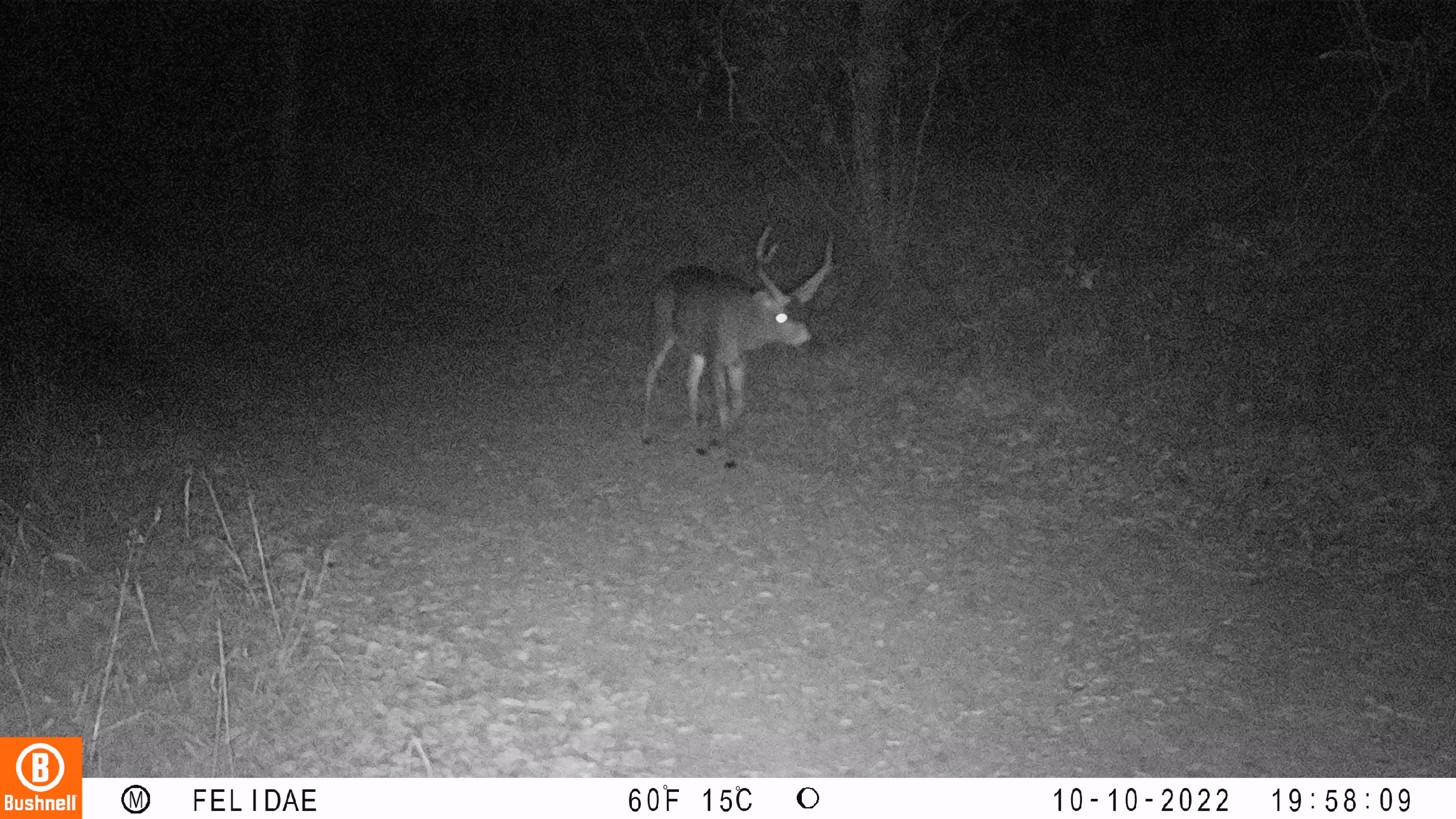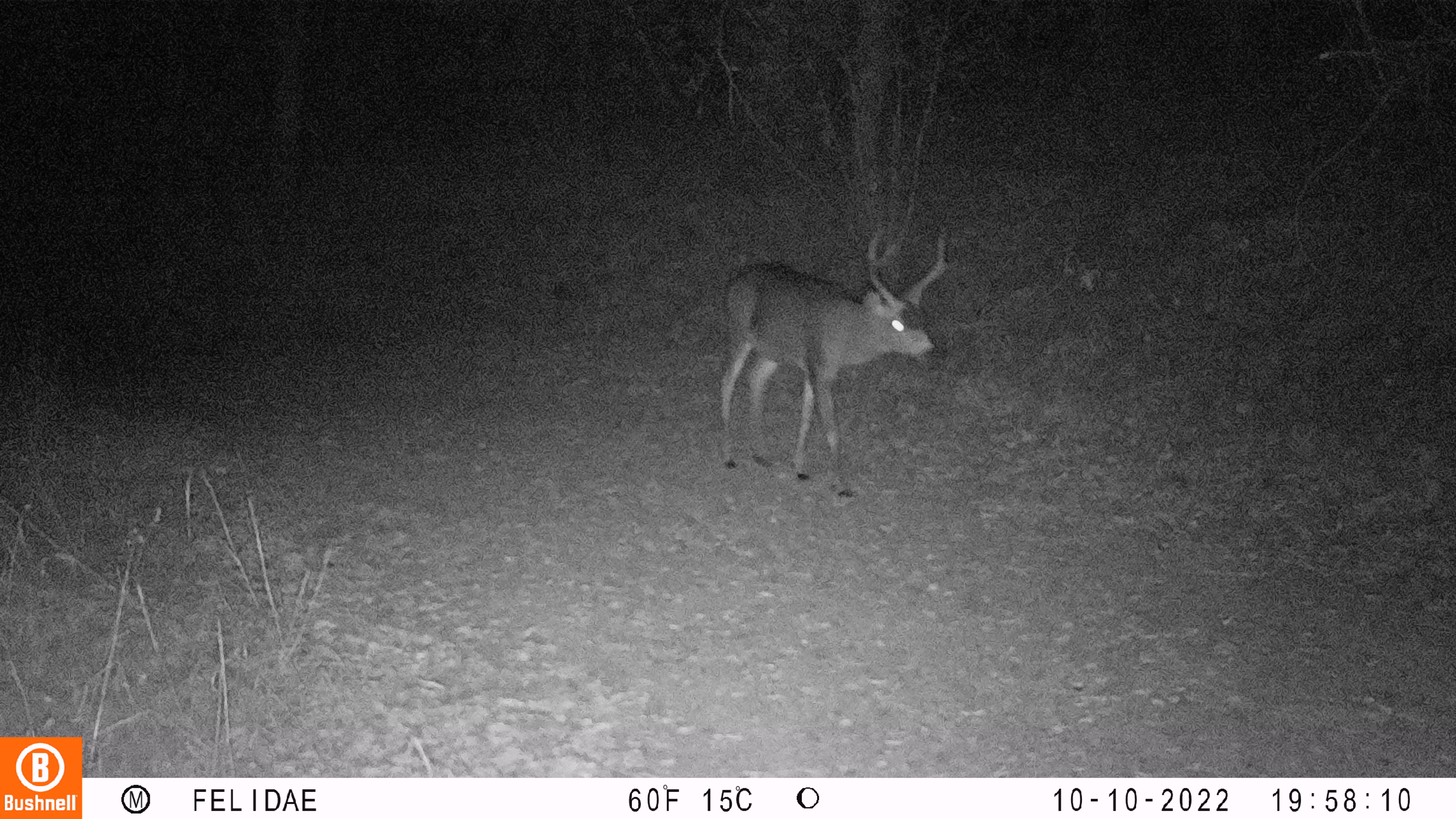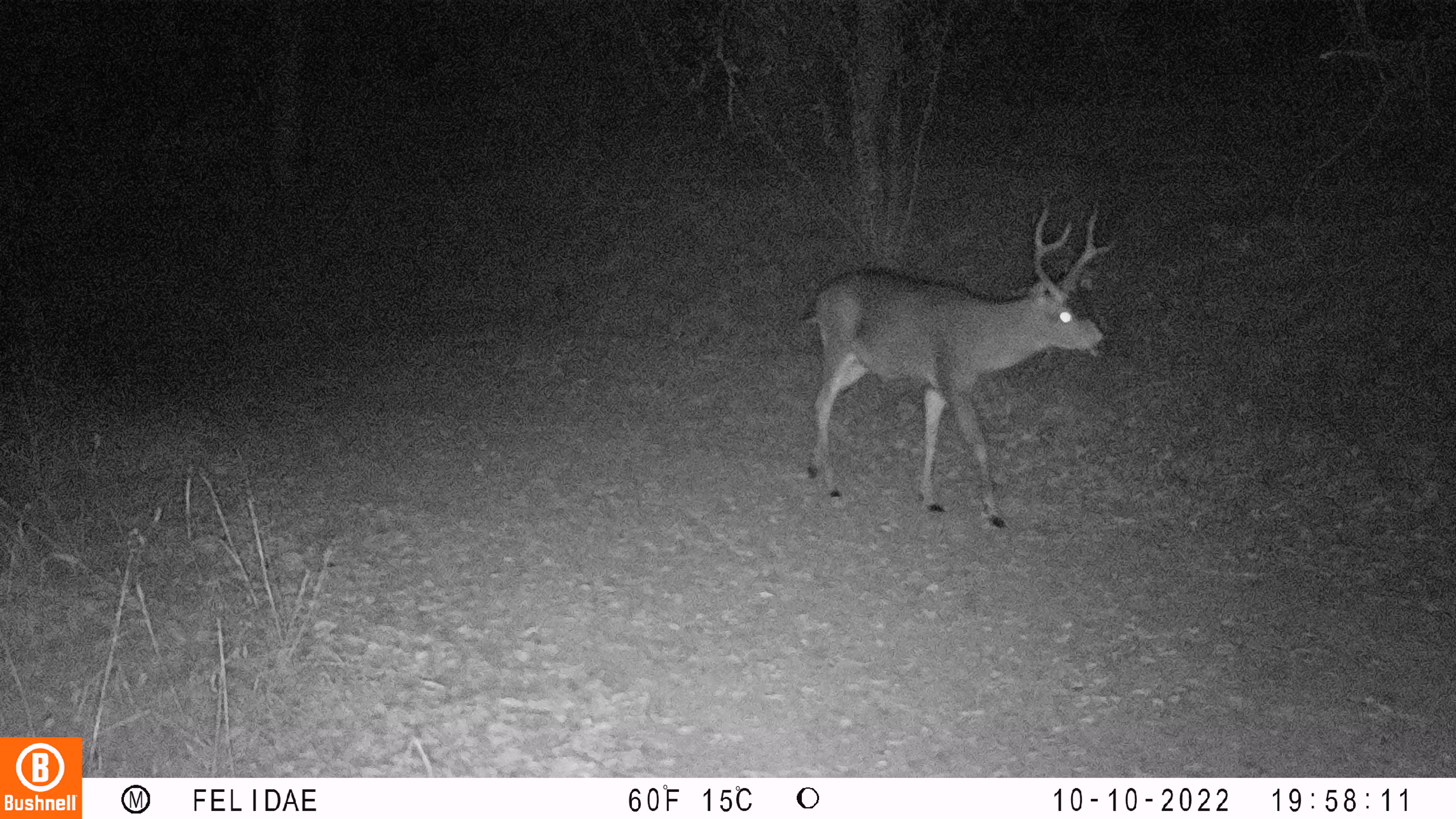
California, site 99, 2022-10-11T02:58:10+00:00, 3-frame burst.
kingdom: Animalia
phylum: Chordata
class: Mammalia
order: Artiodactyla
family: Cervidae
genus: Odocoileus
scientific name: Odocoileus hemionus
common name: mule deer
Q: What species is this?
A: Mule deer (Odocoileus hemionus).